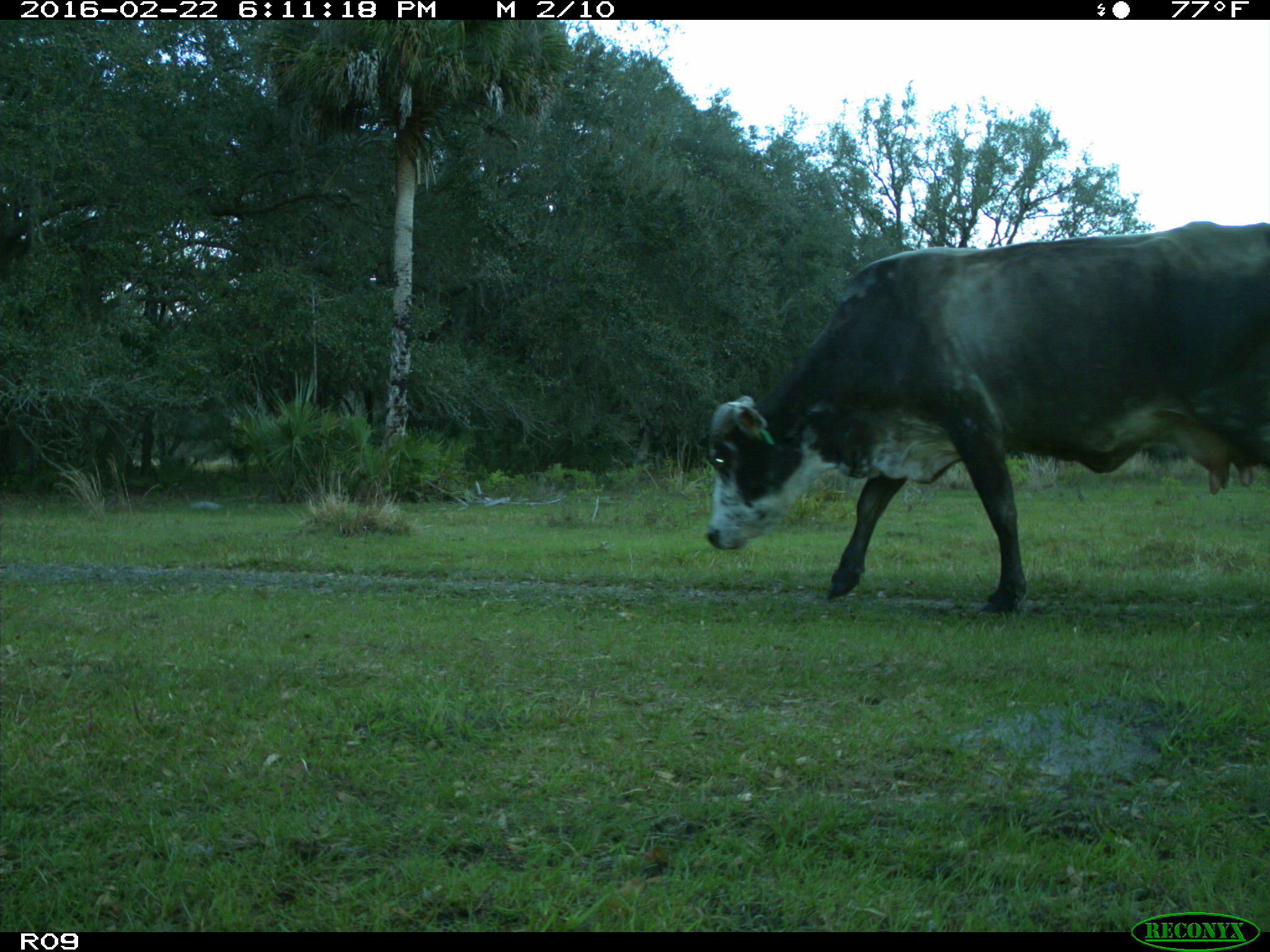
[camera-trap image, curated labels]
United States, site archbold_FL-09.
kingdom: Animalia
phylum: Chordata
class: Mammalia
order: Artiodactyla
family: Bovidae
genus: Bos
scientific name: Bos taurus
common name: domestic cow